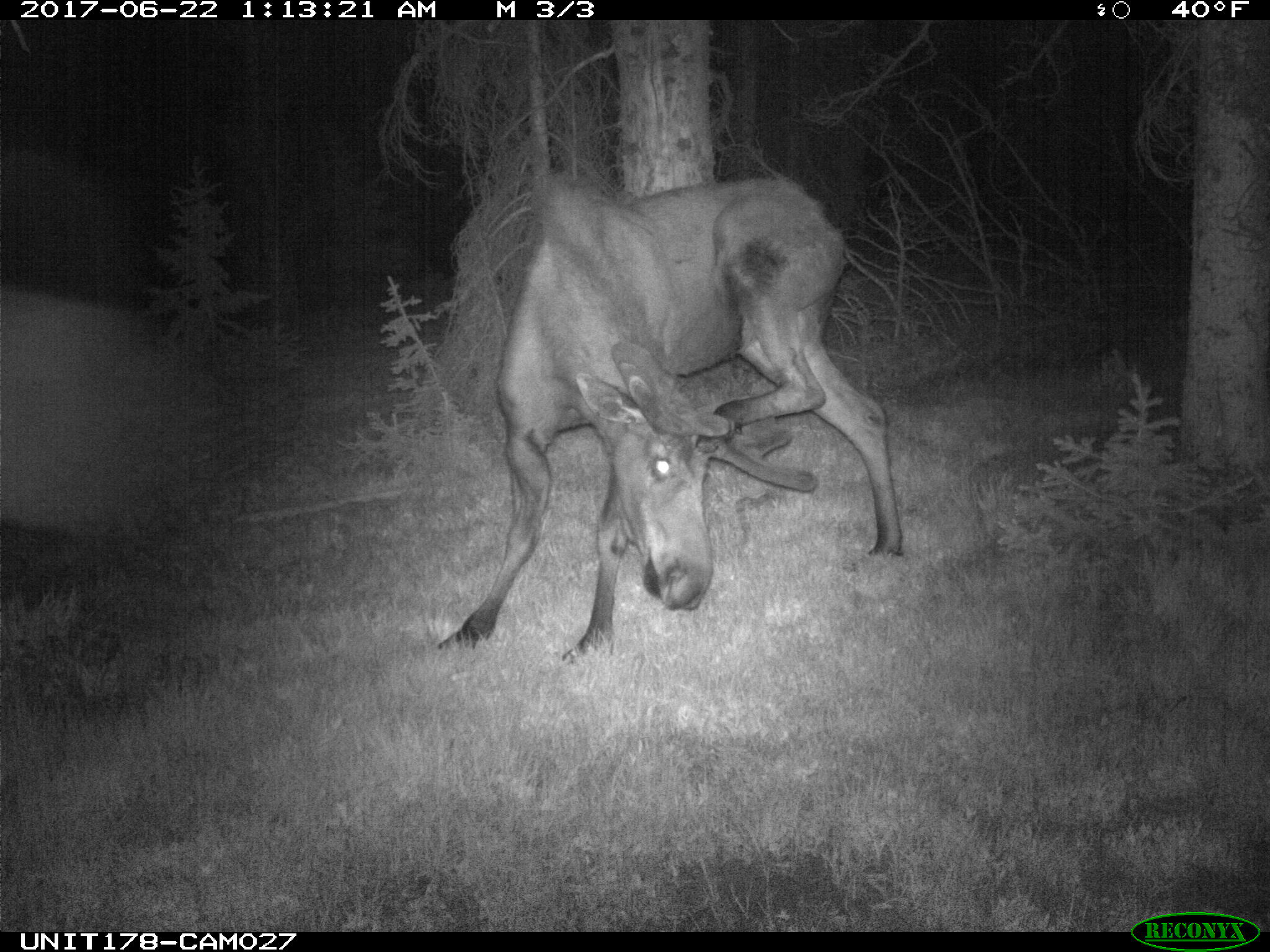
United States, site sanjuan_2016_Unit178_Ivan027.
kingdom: Animalia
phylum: Chordata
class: Mammalia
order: Artiodactyla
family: Cervidae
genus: Alces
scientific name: Alces alces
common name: moose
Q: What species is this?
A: Alces alces (moose).